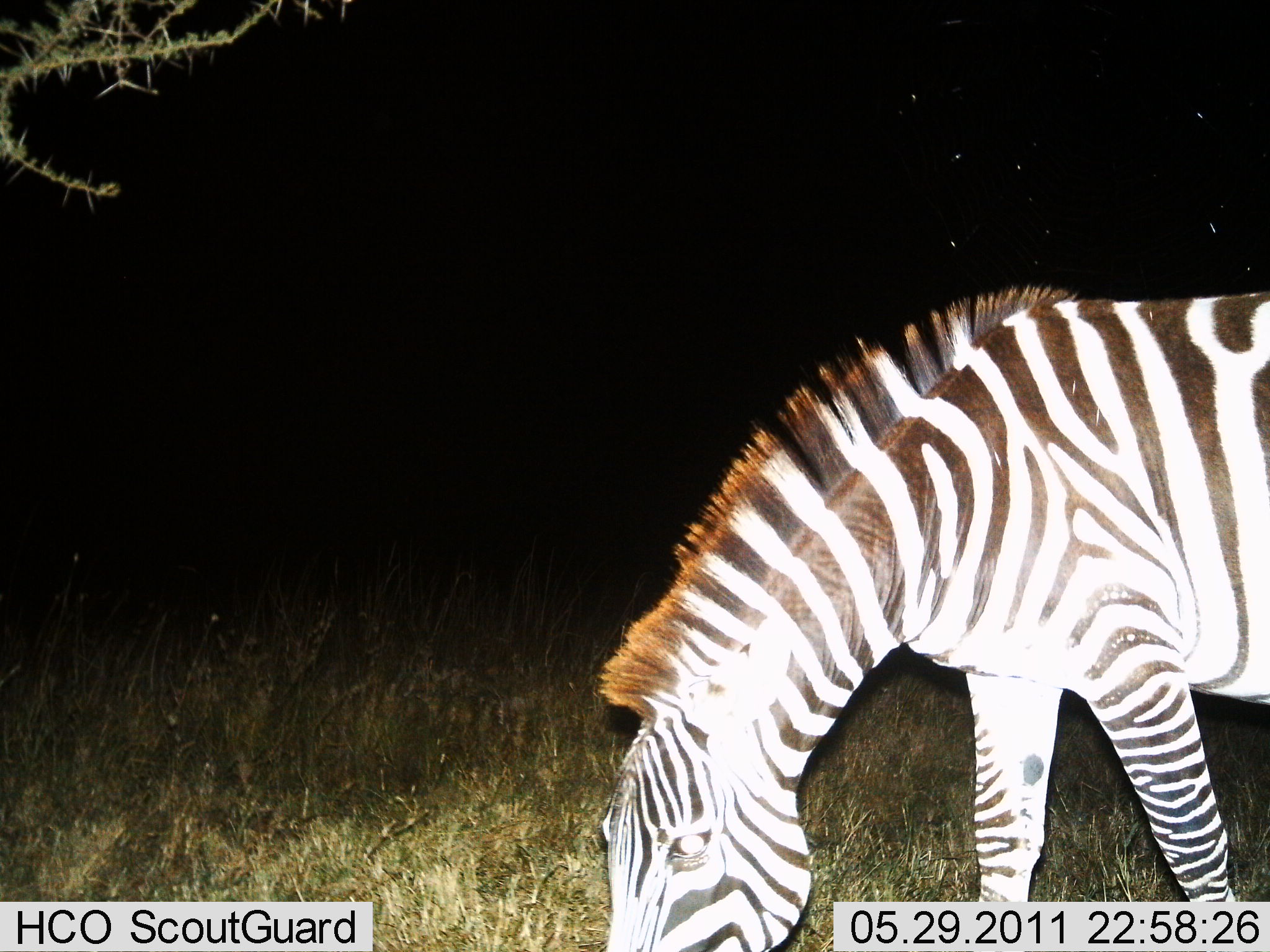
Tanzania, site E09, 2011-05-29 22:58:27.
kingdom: Animalia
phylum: Chordata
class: Mammalia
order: Perissodactyla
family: Equidae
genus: Equus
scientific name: Equus quagga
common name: plains zebra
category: zebra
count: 1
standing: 25%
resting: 0%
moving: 0%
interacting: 0%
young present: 0%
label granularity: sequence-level